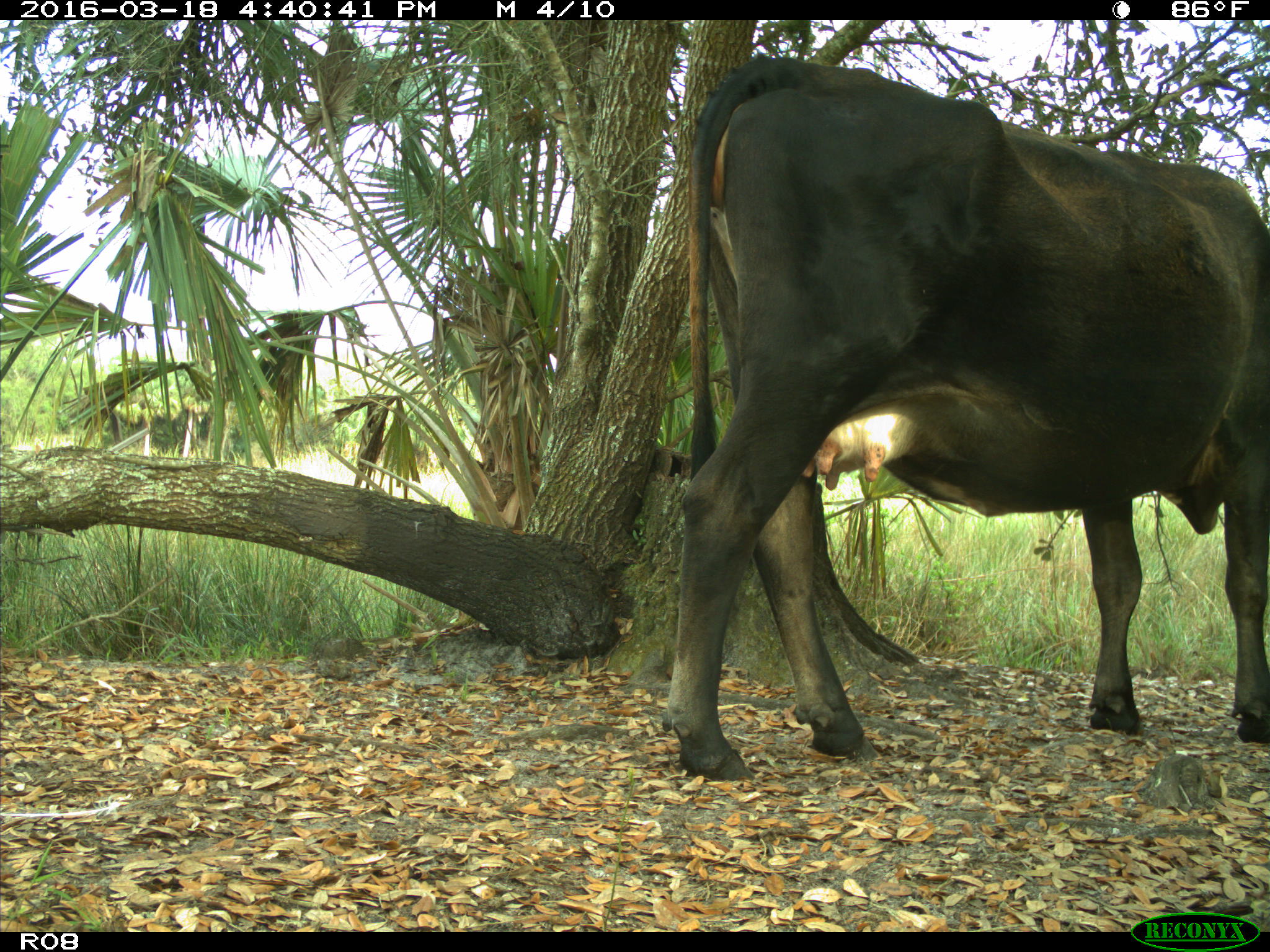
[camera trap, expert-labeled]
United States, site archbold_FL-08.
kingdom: Animalia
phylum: Chordata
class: Mammalia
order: Artiodactyla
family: Bovidae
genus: Bos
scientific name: Bos taurus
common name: domestic cow